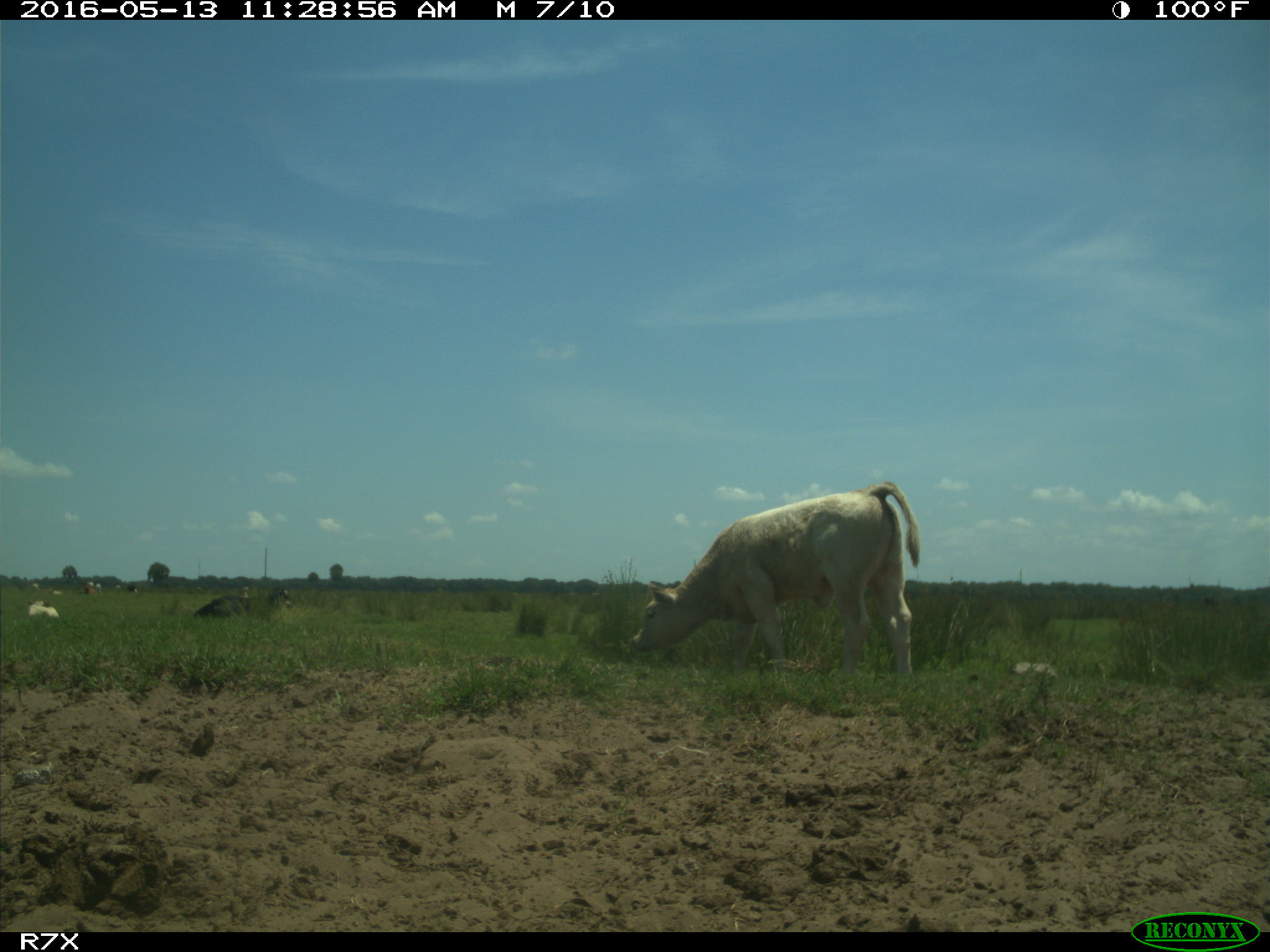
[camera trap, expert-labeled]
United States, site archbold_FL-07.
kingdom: Animalia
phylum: Chordata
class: Mammalia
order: Artiodactyla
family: Bovidae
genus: Bos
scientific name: Bos taurus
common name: domestic cow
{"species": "Bos taurus (domestic cow)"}